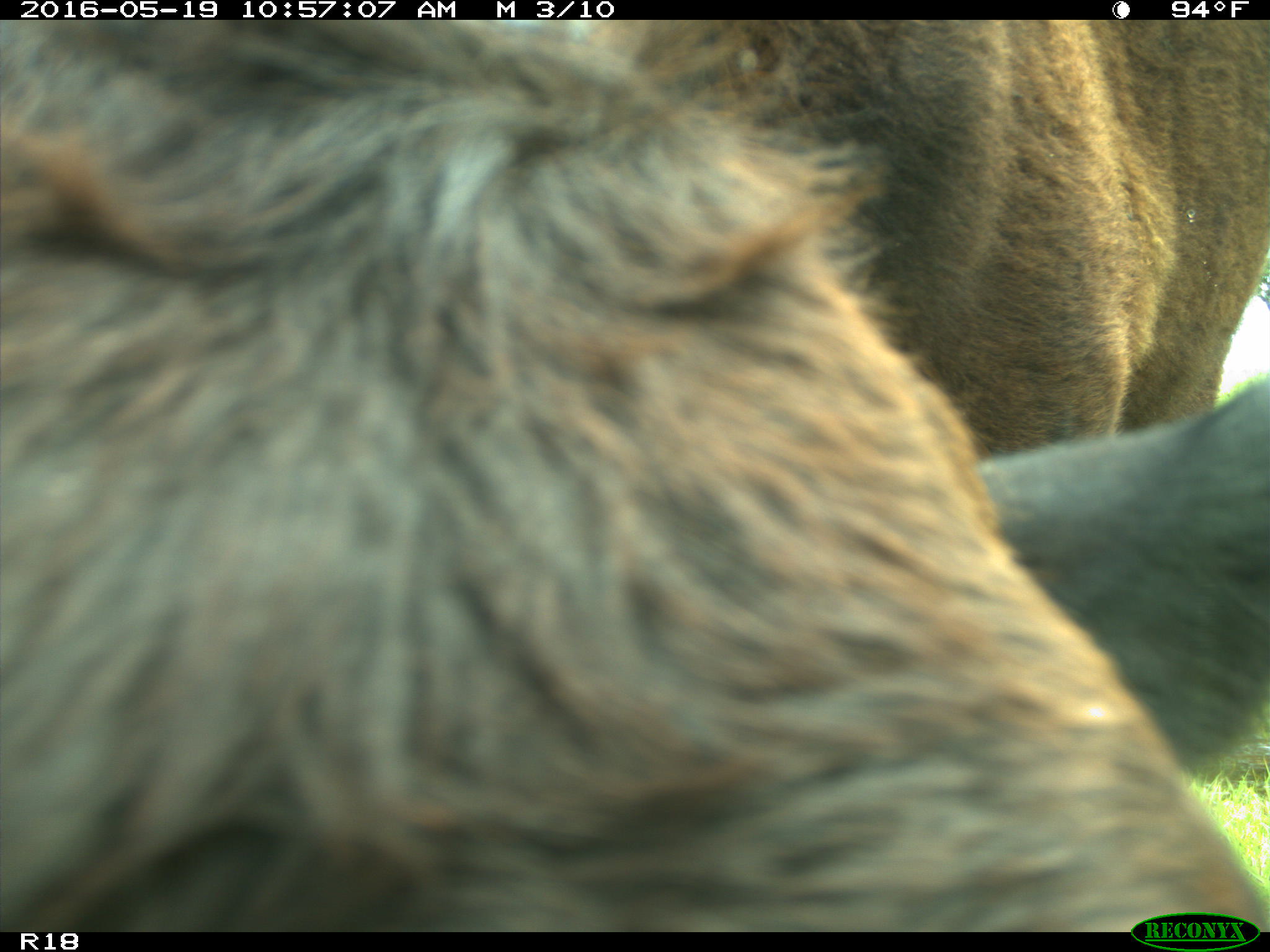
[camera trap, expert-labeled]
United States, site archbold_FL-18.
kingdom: Animalia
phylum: Chordata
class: Mammalia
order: Artiodactyla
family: Bovidae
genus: Bos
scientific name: Bos taurus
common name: domestic cow